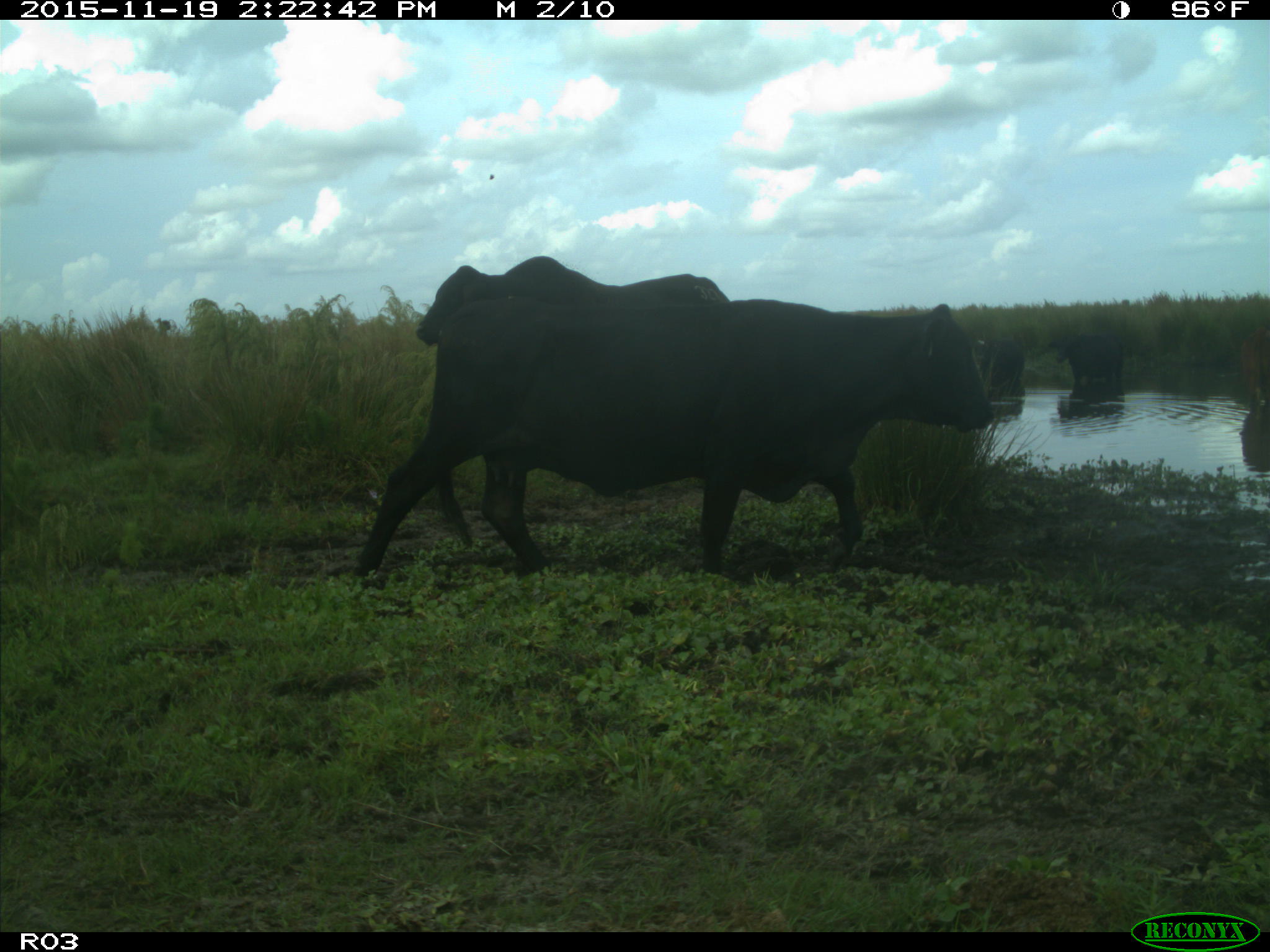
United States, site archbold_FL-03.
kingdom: Animalia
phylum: Chordata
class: Mammalia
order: Artiodactyla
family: Bovidae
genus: Bos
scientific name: Bos taurus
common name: domestic cow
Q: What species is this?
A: Bos taurus (domestic cow).